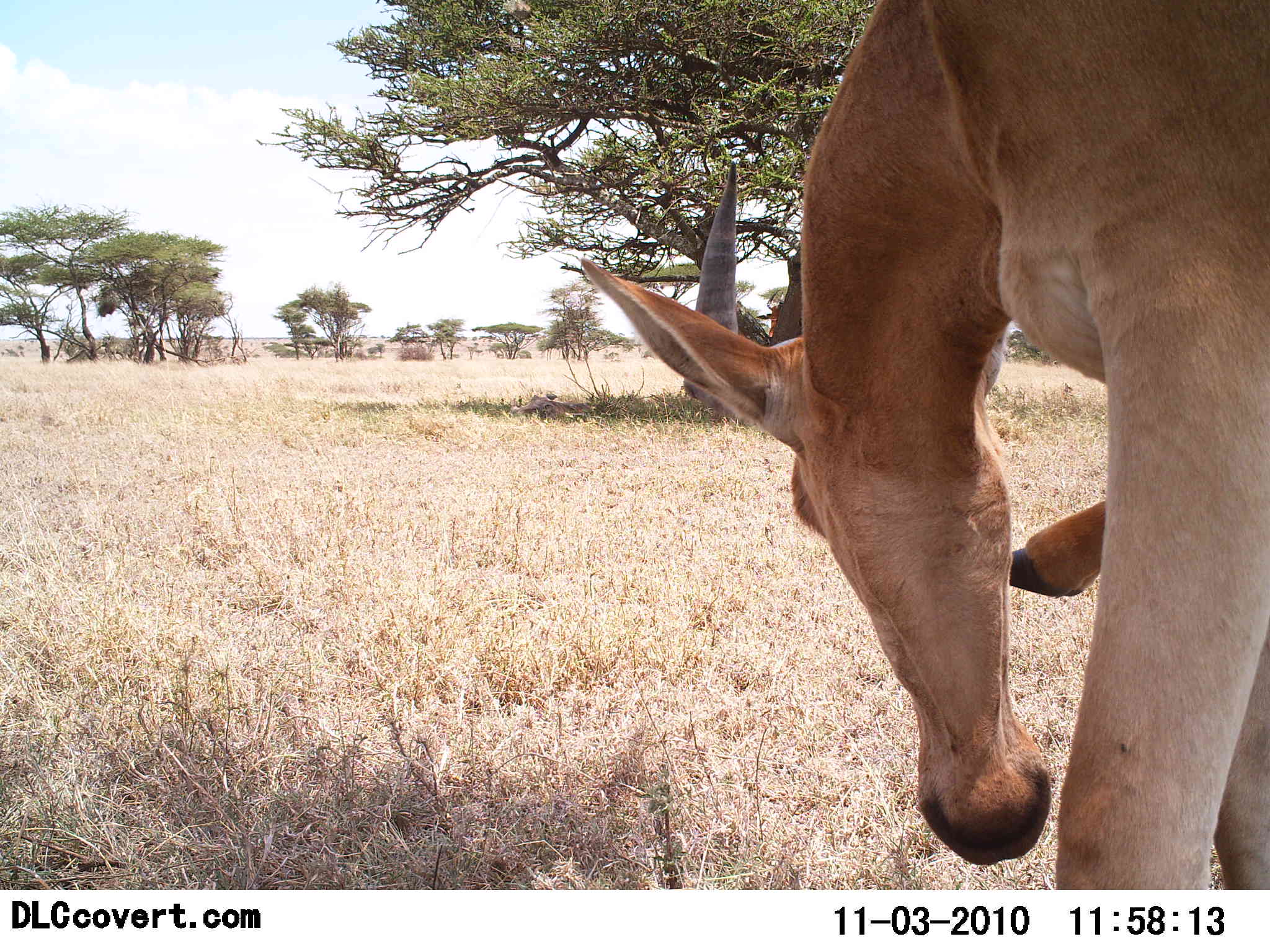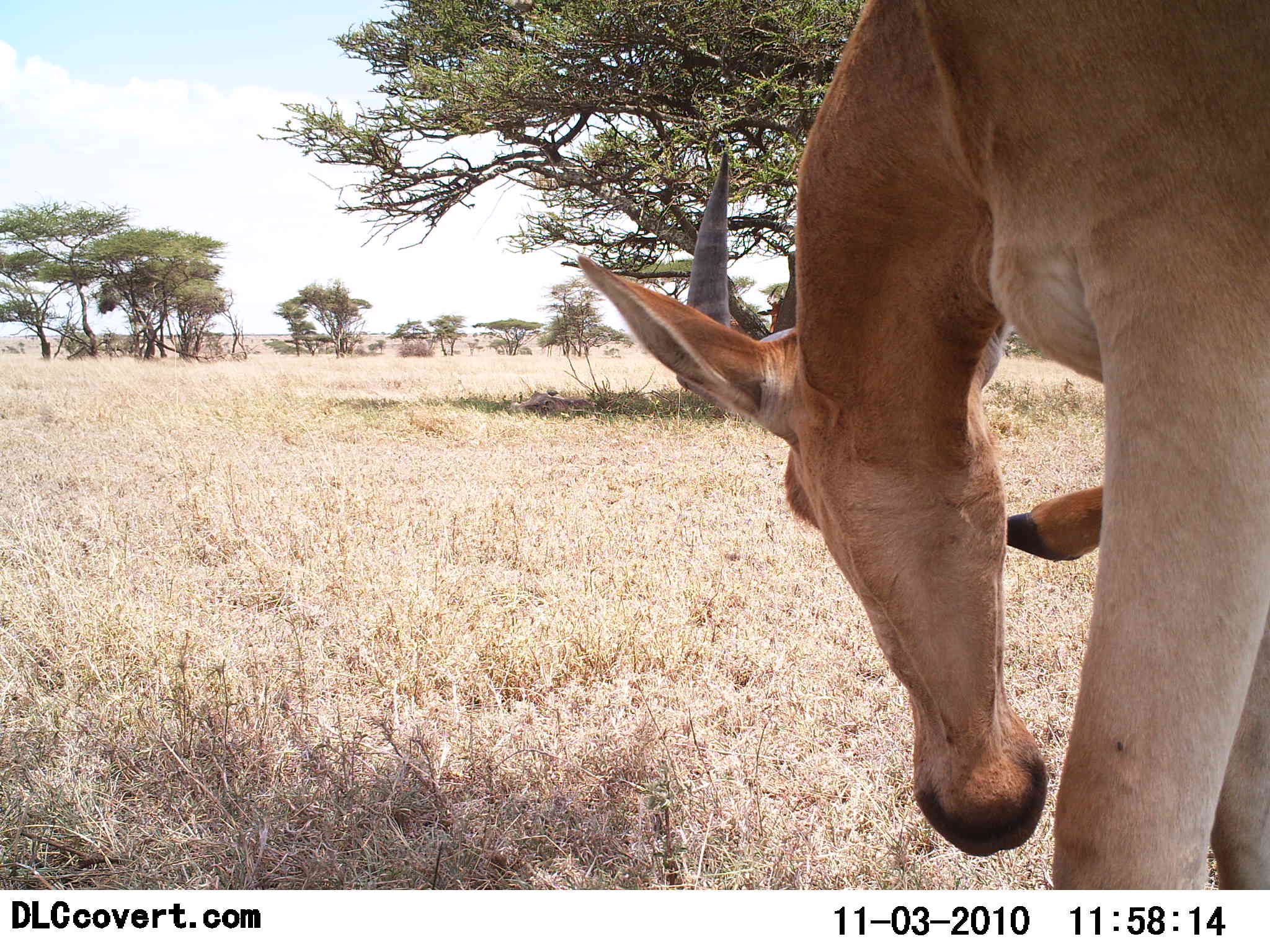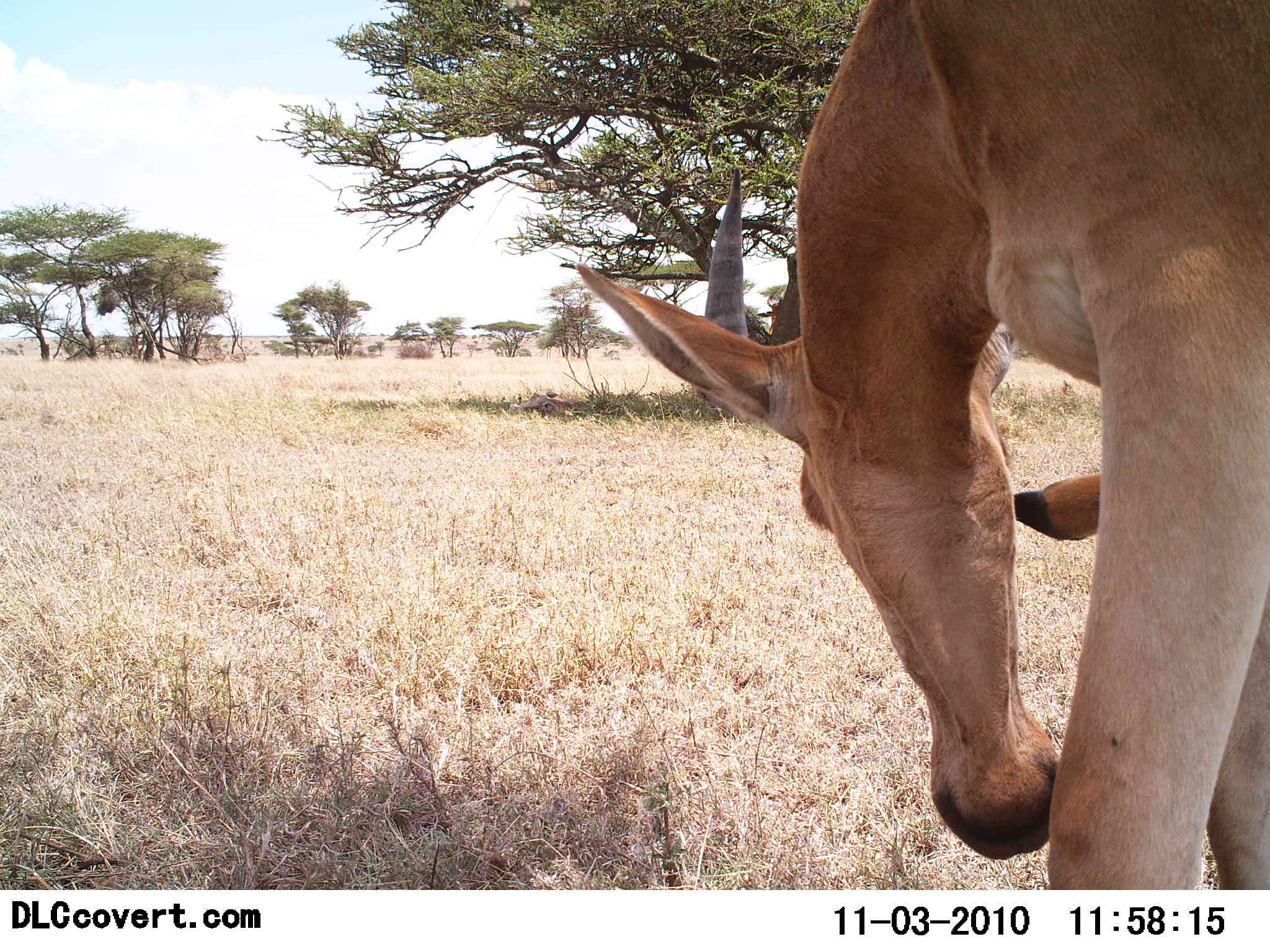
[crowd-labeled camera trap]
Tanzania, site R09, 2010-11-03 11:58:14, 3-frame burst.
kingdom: Animalia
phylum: Chordata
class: Mammalia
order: Artiodactyla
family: Bovidae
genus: Alcelaphus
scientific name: Alcelaphus buselaphus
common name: hartebeest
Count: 1.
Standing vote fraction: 80%.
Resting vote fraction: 7%.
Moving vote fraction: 7%.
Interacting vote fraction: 7%.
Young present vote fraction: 0%.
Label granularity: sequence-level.